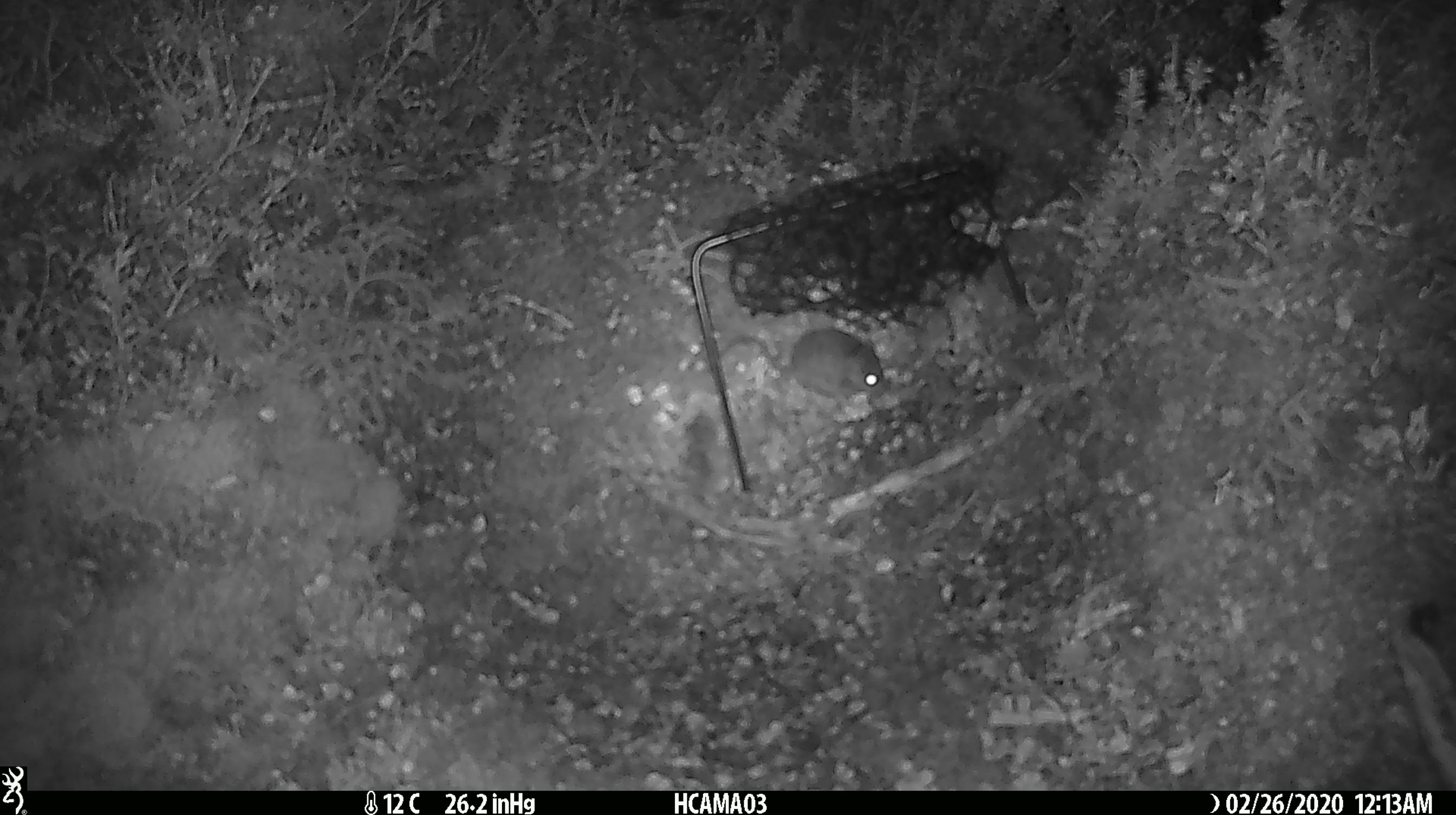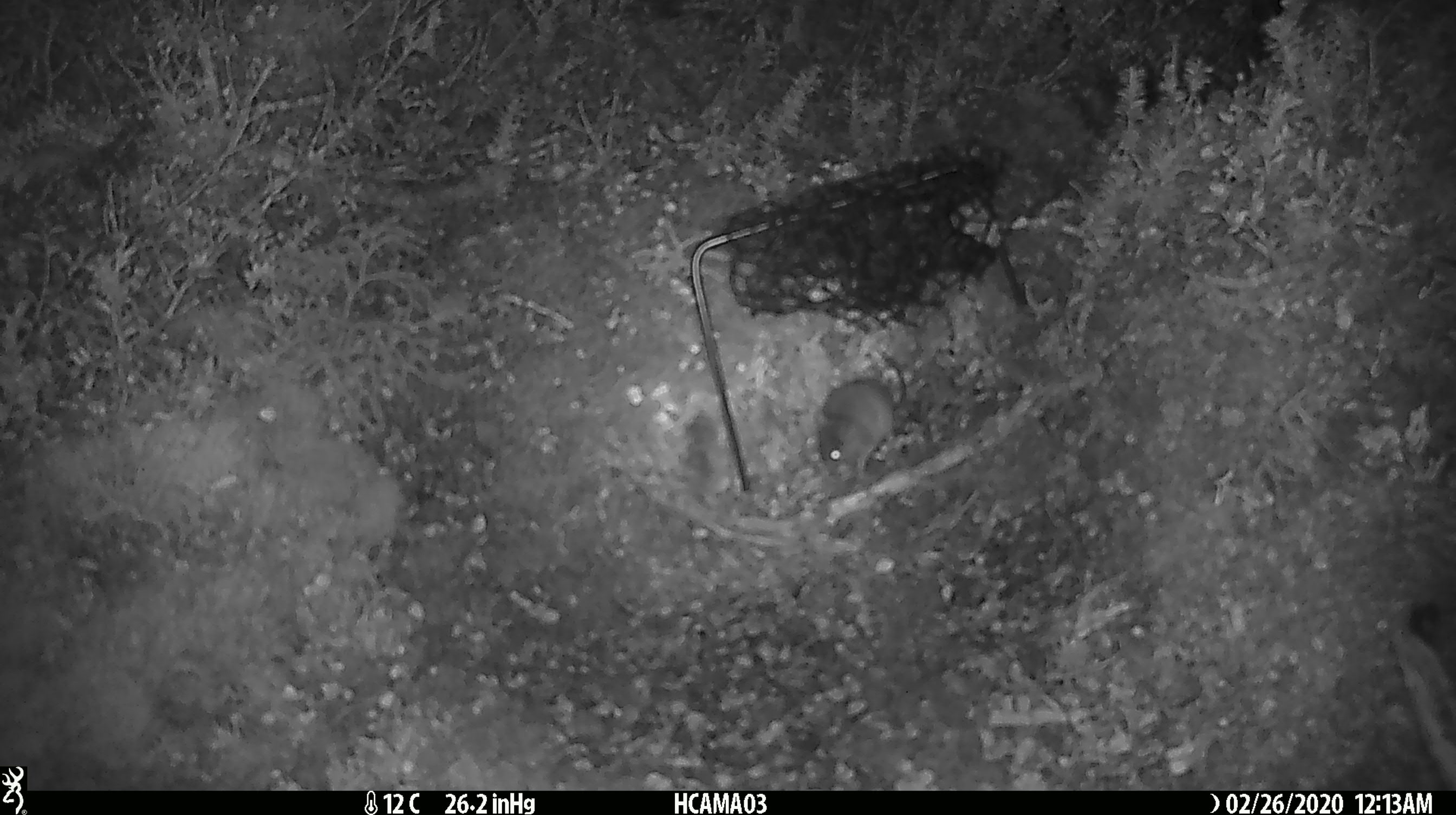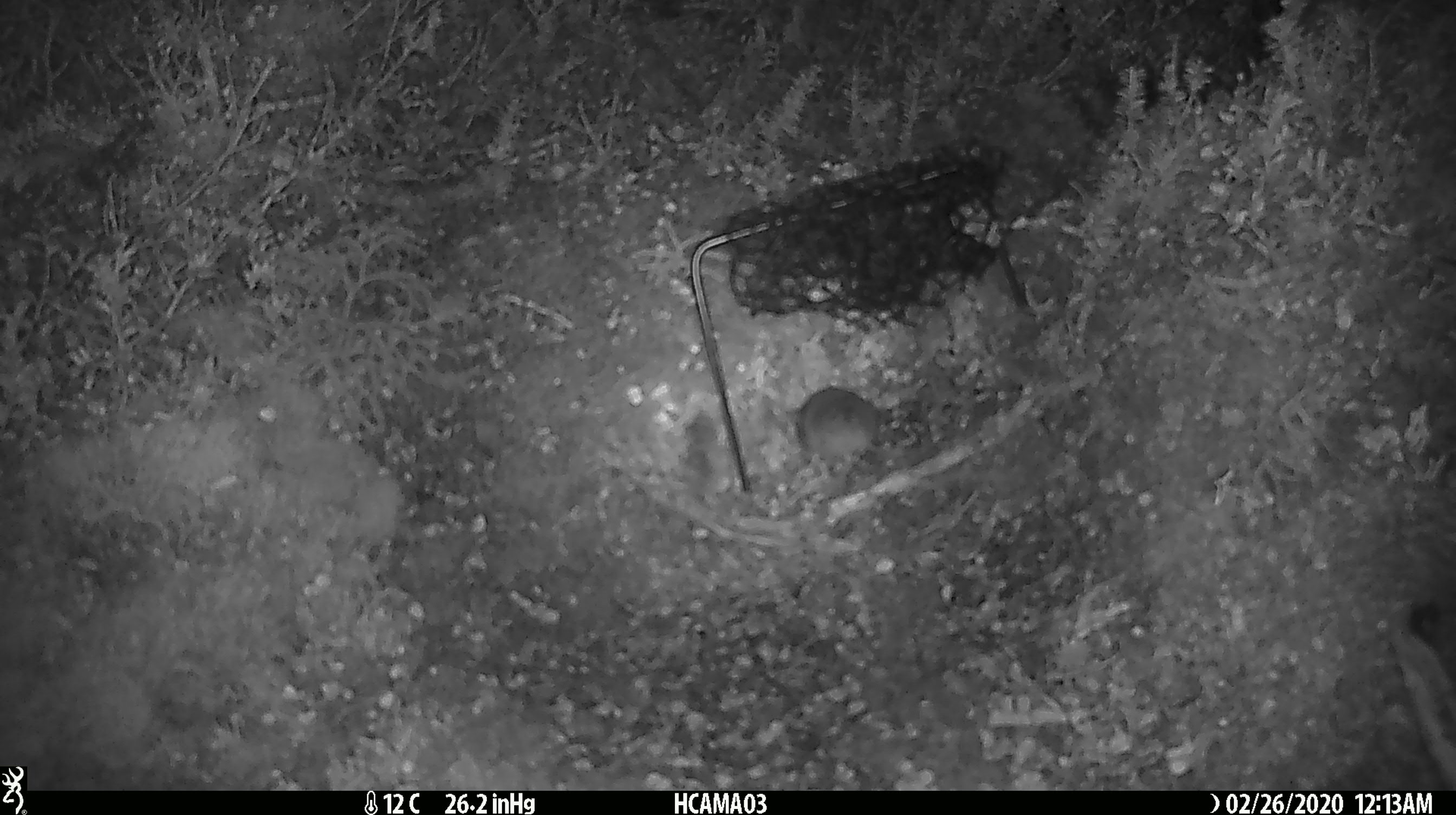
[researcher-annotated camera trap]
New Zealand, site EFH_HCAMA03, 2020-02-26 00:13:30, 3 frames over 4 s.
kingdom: Animalia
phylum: Chordata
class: Mammalia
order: Rodentia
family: Muridae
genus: Mus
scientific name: Mus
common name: mouse